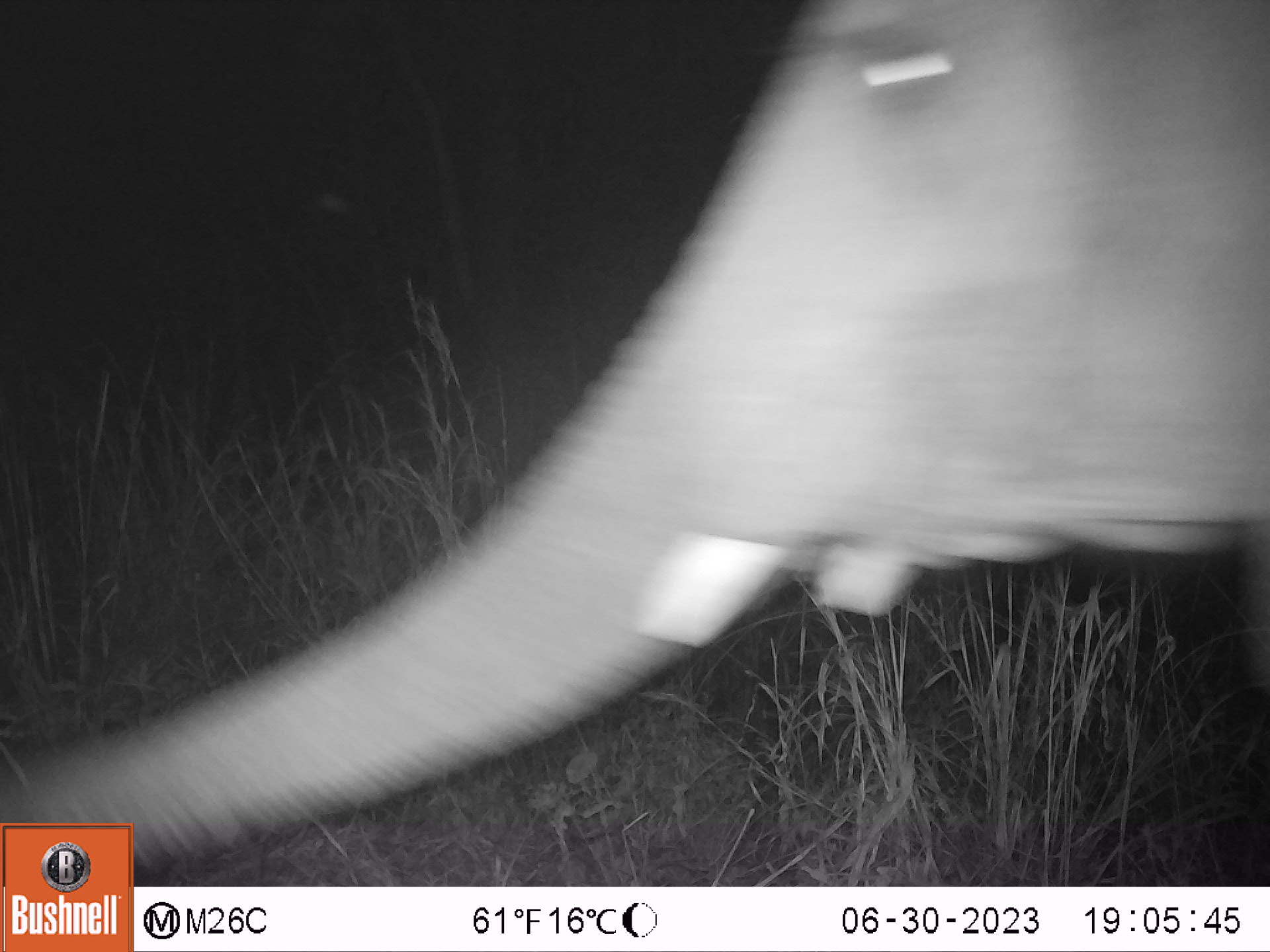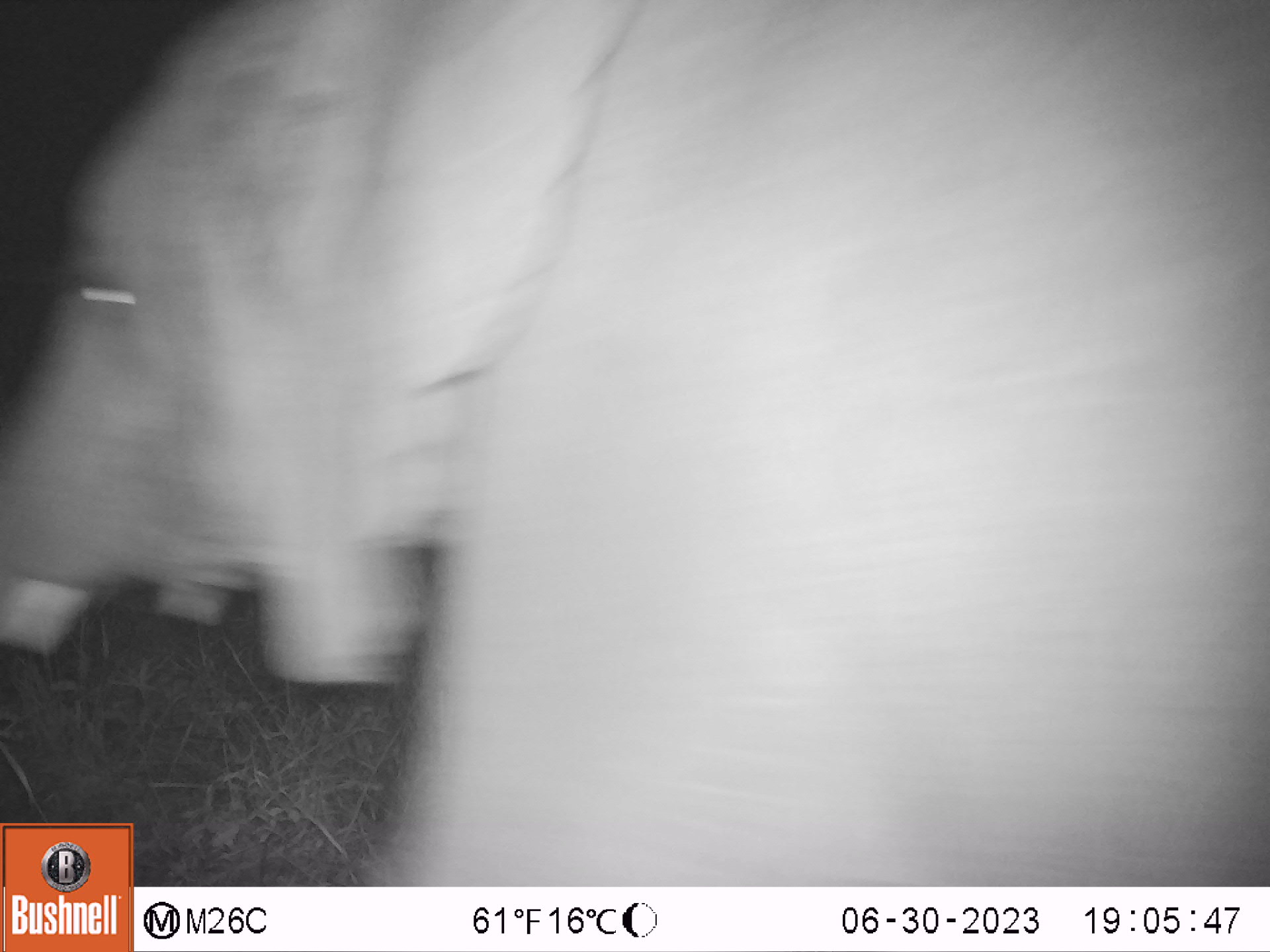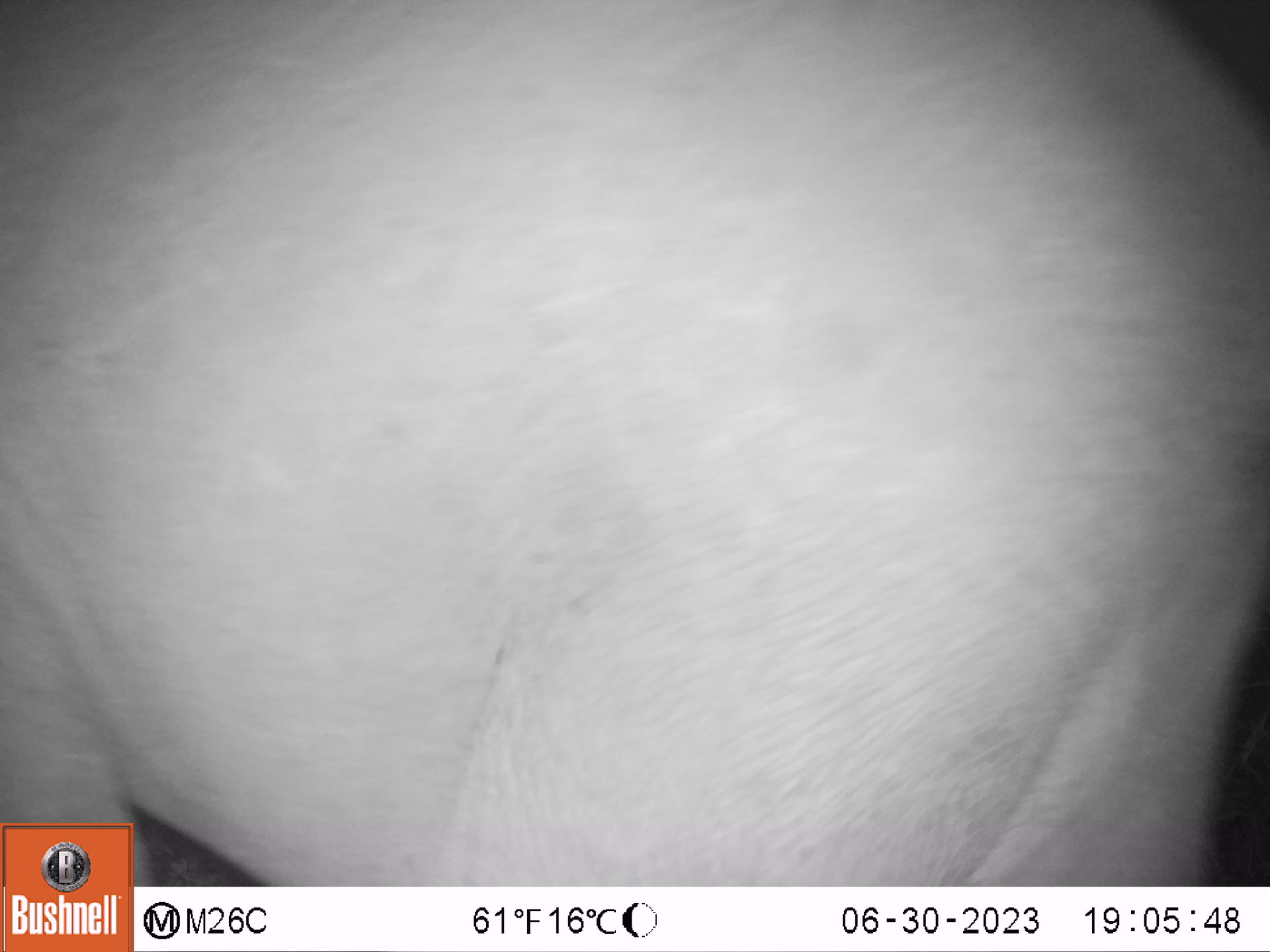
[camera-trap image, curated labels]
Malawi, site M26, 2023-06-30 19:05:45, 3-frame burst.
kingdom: Animalia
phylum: Chordata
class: Mammalia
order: Proboscidea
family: Elephantidae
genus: Loxodonta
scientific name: Loxodonta africana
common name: african savanna elephant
African savanna elephant (Loxodonta africana), count 1.